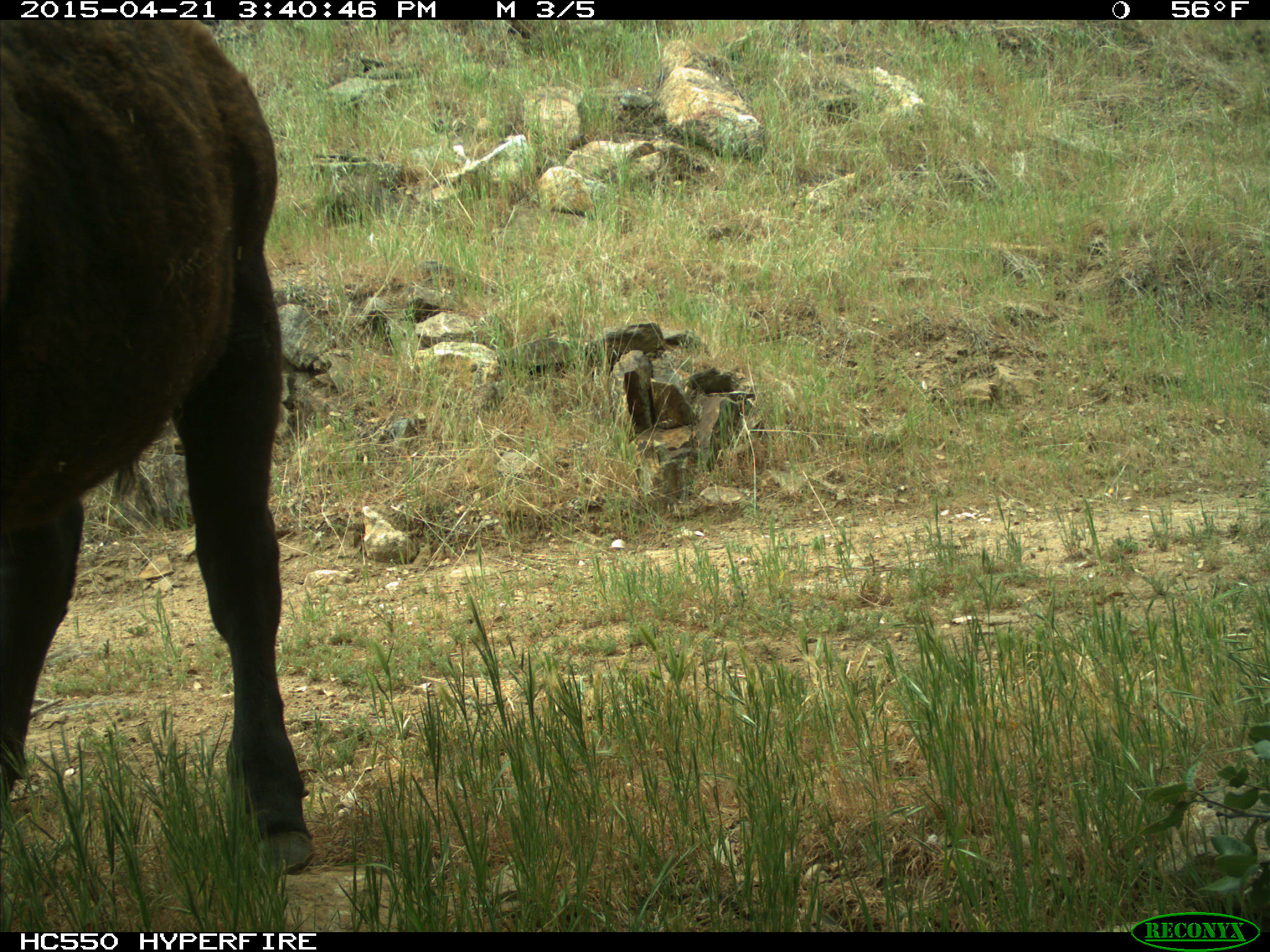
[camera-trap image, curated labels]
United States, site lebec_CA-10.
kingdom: Animalia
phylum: Chordata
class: Mammalia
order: Artiodactyla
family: Bovidae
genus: Bos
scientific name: Bos taurus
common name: domestic cow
Bos taurus (domestic cow).